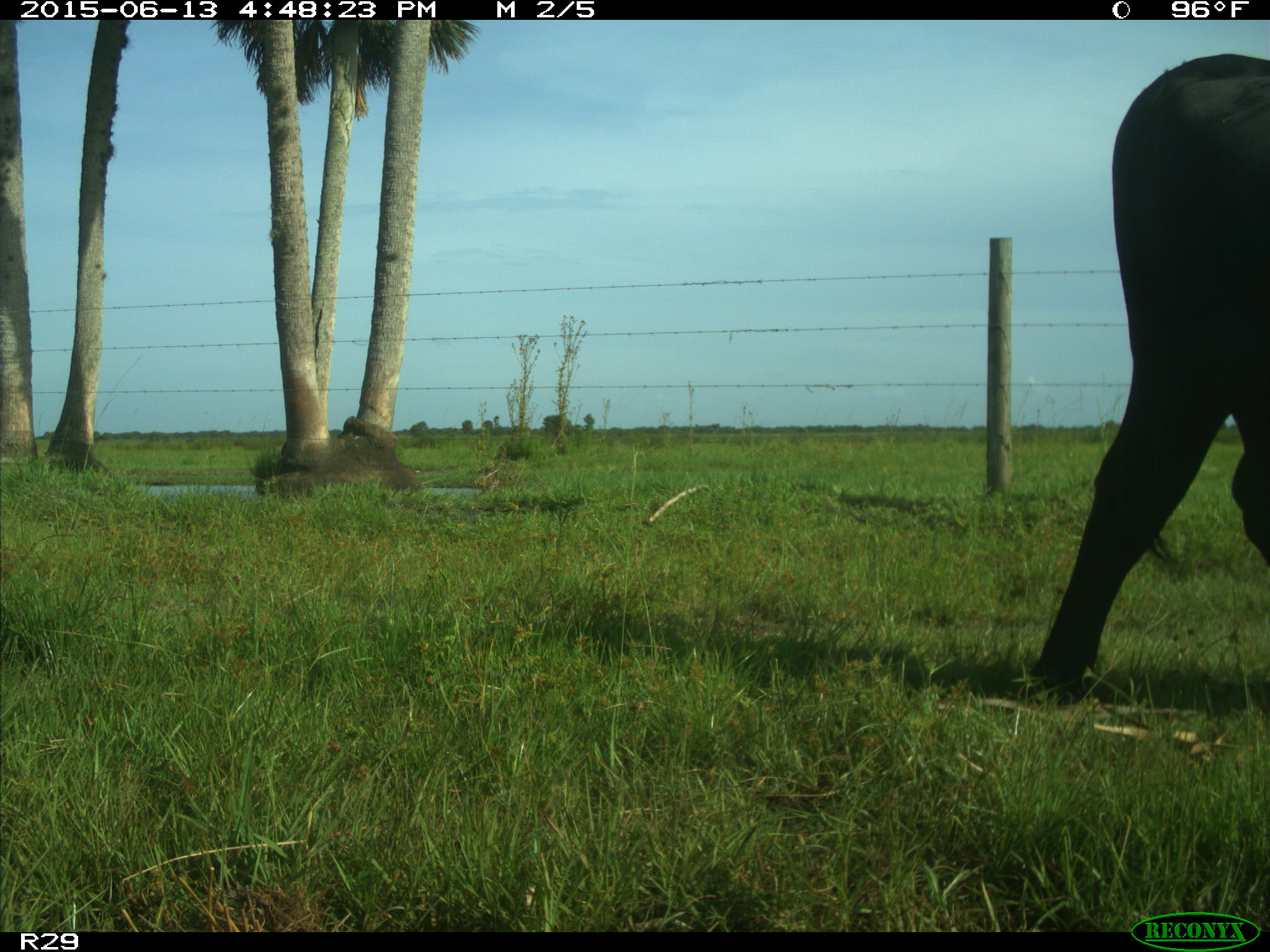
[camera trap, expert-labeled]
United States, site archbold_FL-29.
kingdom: Animalia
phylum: Chordata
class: Mammalia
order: Artiodactyla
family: Bovidae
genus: Bos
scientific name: Bos taurus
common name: domestic cow